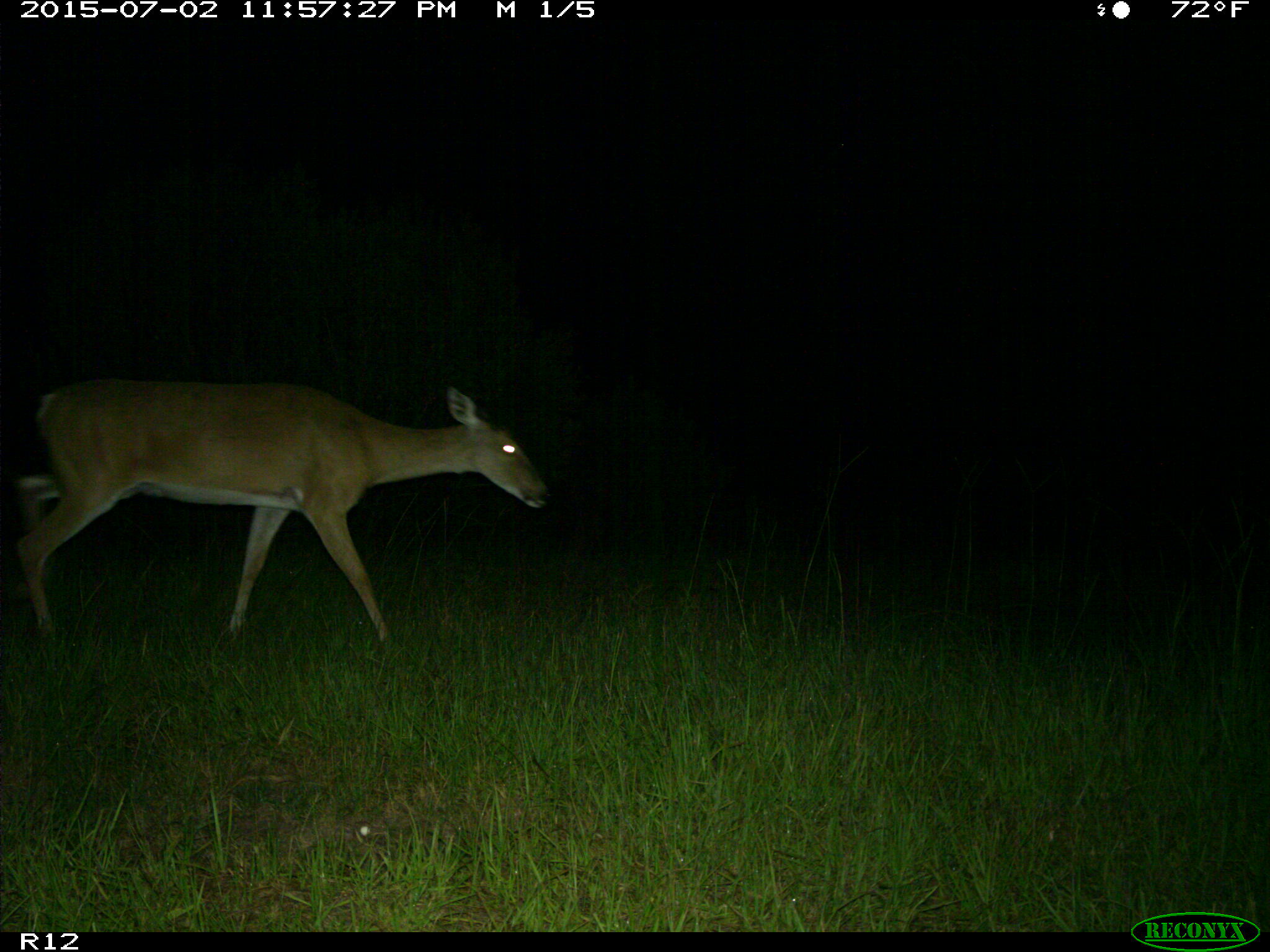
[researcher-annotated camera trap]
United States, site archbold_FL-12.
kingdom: Animalia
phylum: Chordata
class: Mammalia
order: Artiodactyla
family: Cervidae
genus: Odocoileus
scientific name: Odocoileus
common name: deer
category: unidentified deer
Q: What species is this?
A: Unidentified deer (deer) (Odocoileus).